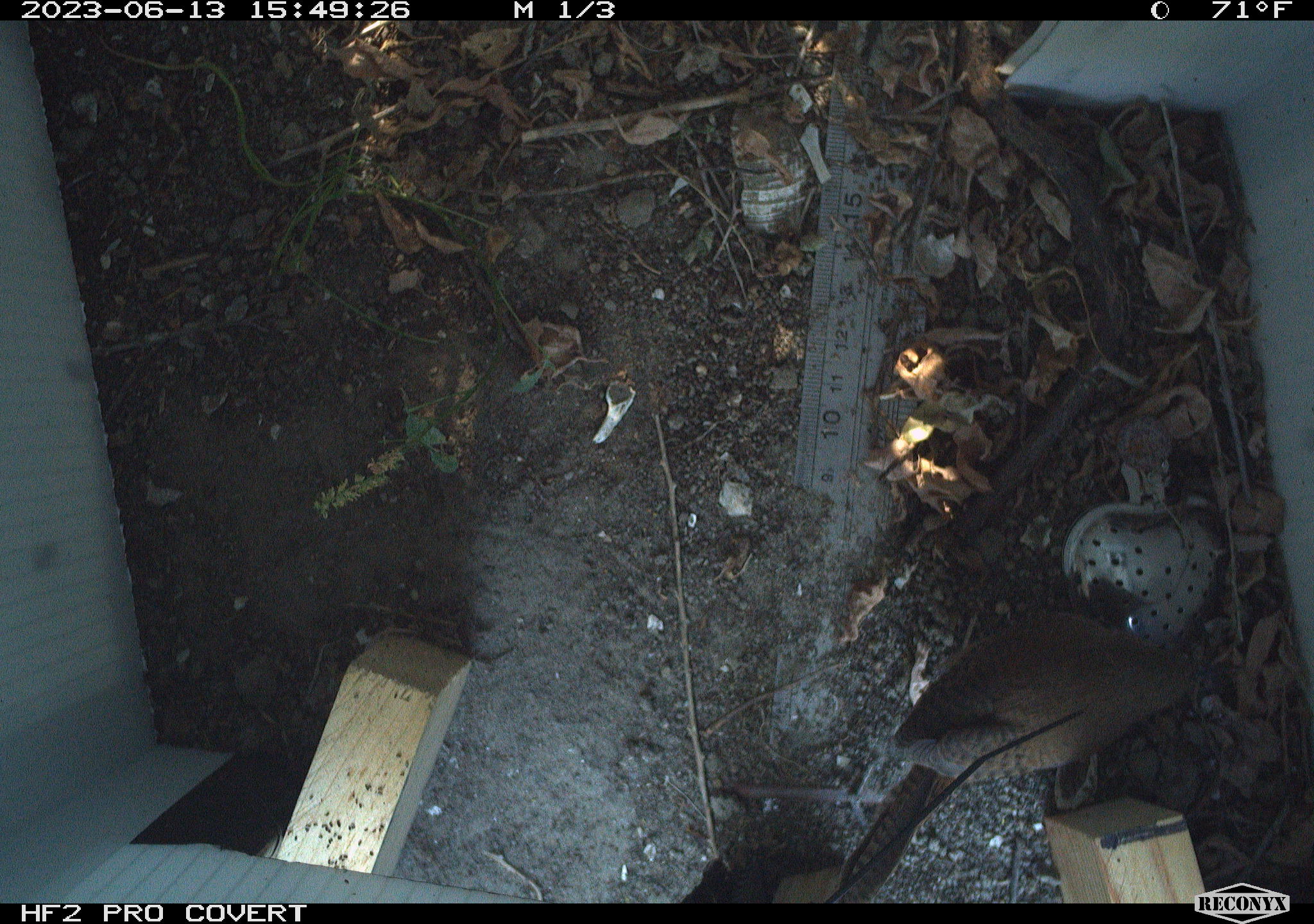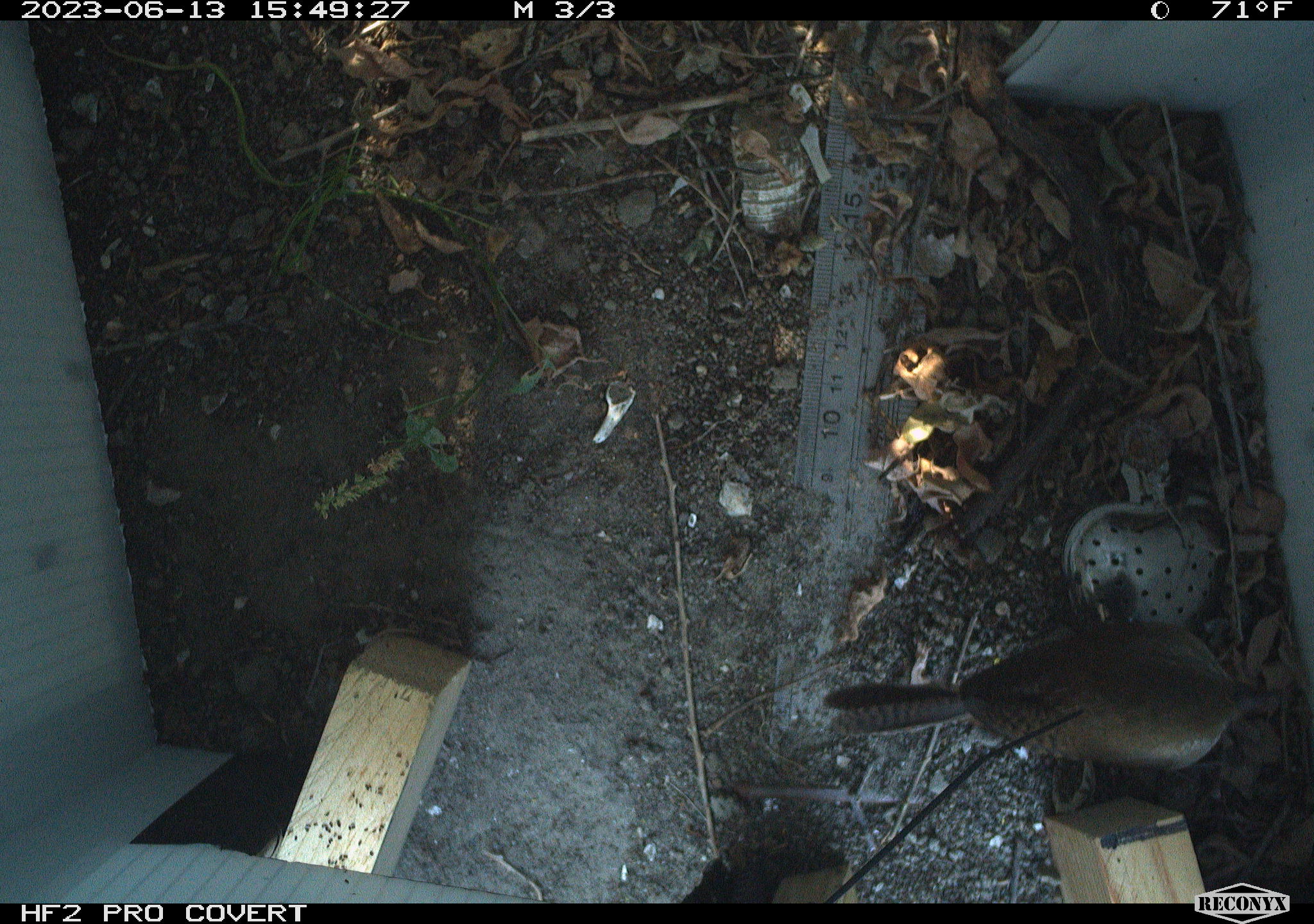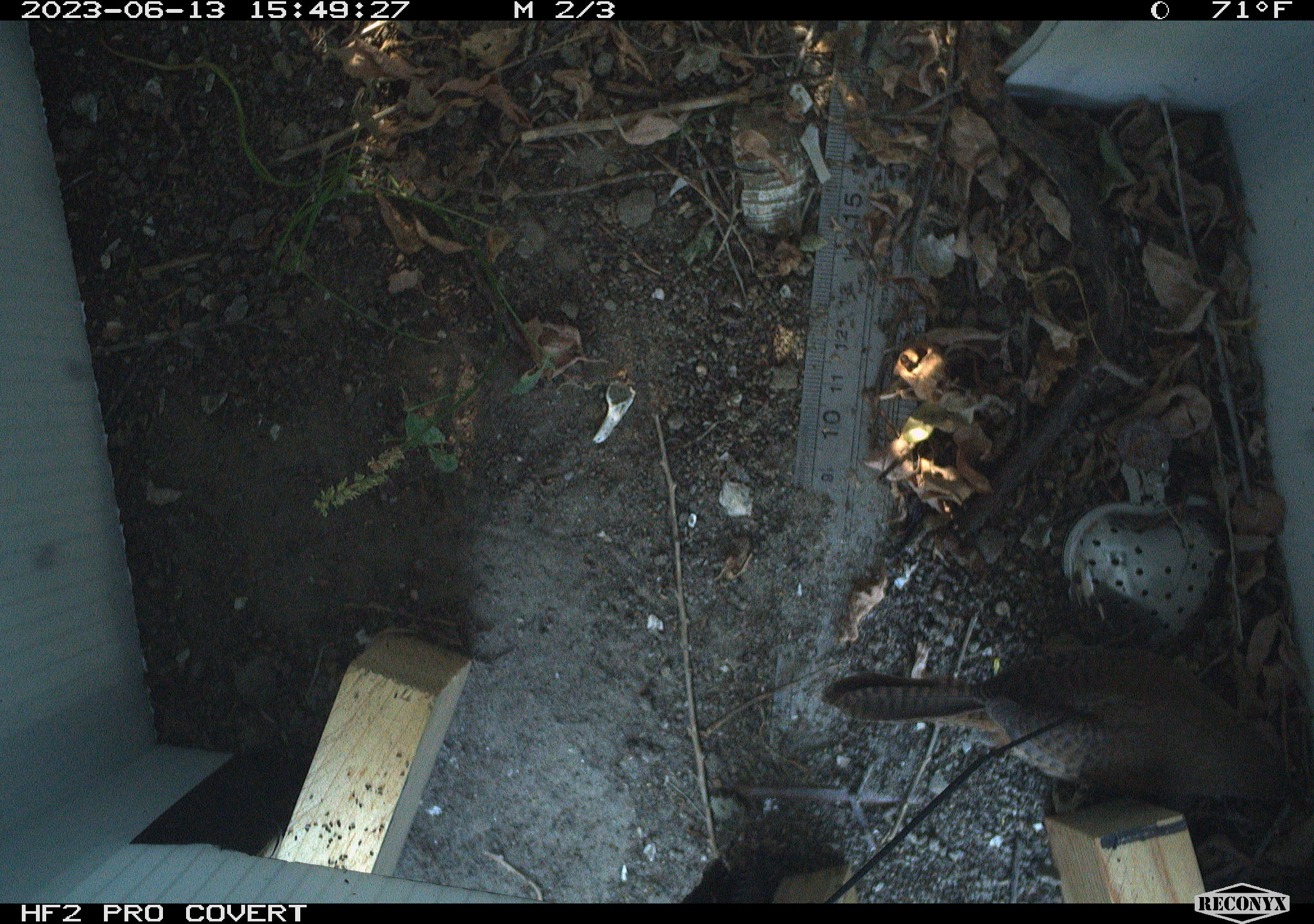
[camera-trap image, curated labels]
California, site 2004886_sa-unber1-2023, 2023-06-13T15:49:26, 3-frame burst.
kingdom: Animalia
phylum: Chordata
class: Aves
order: Passeriformes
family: Troglodytidae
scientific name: Troglodytidae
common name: wren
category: troglodytidae family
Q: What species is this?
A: Troglodytidae family (wren) (Troglodytidae).